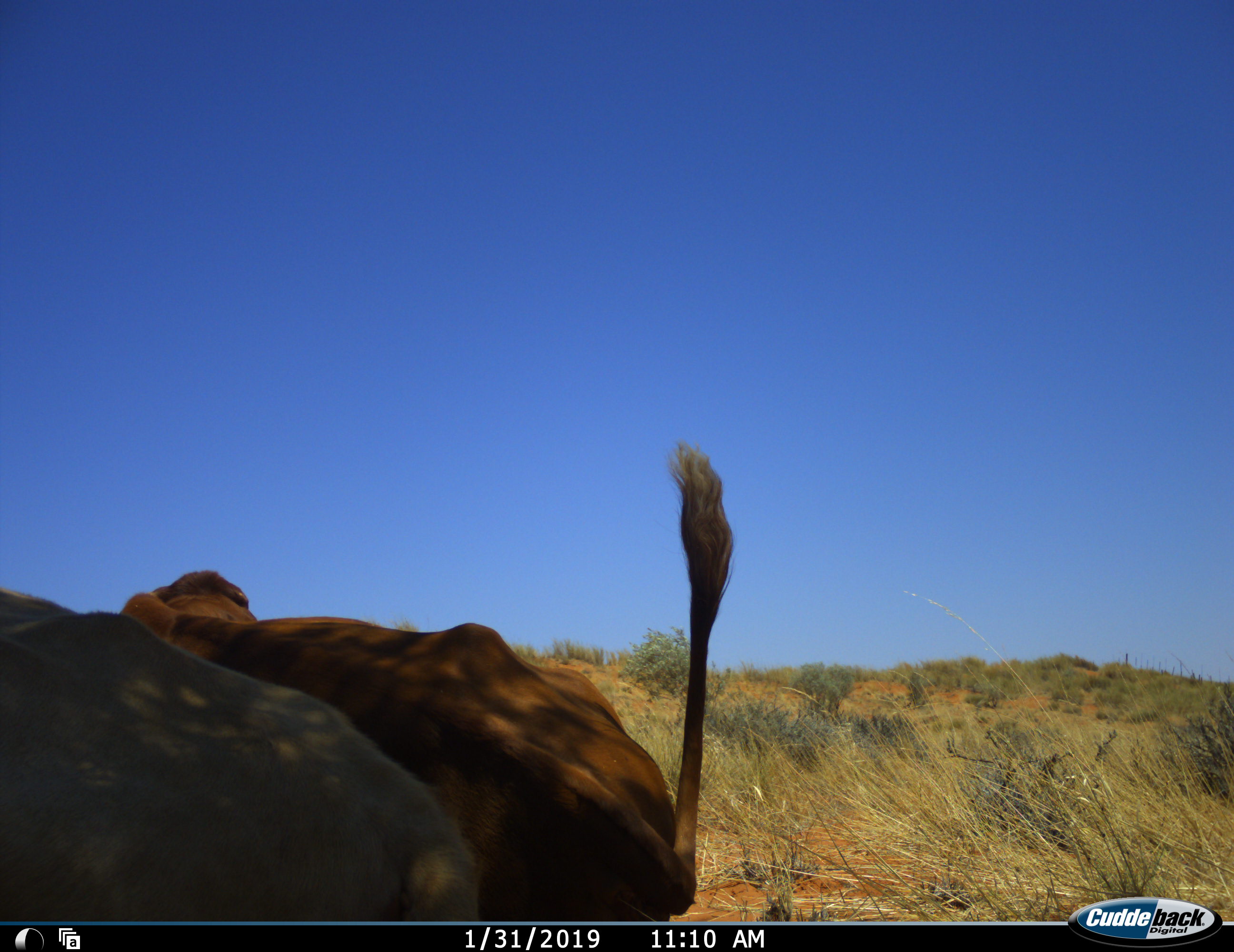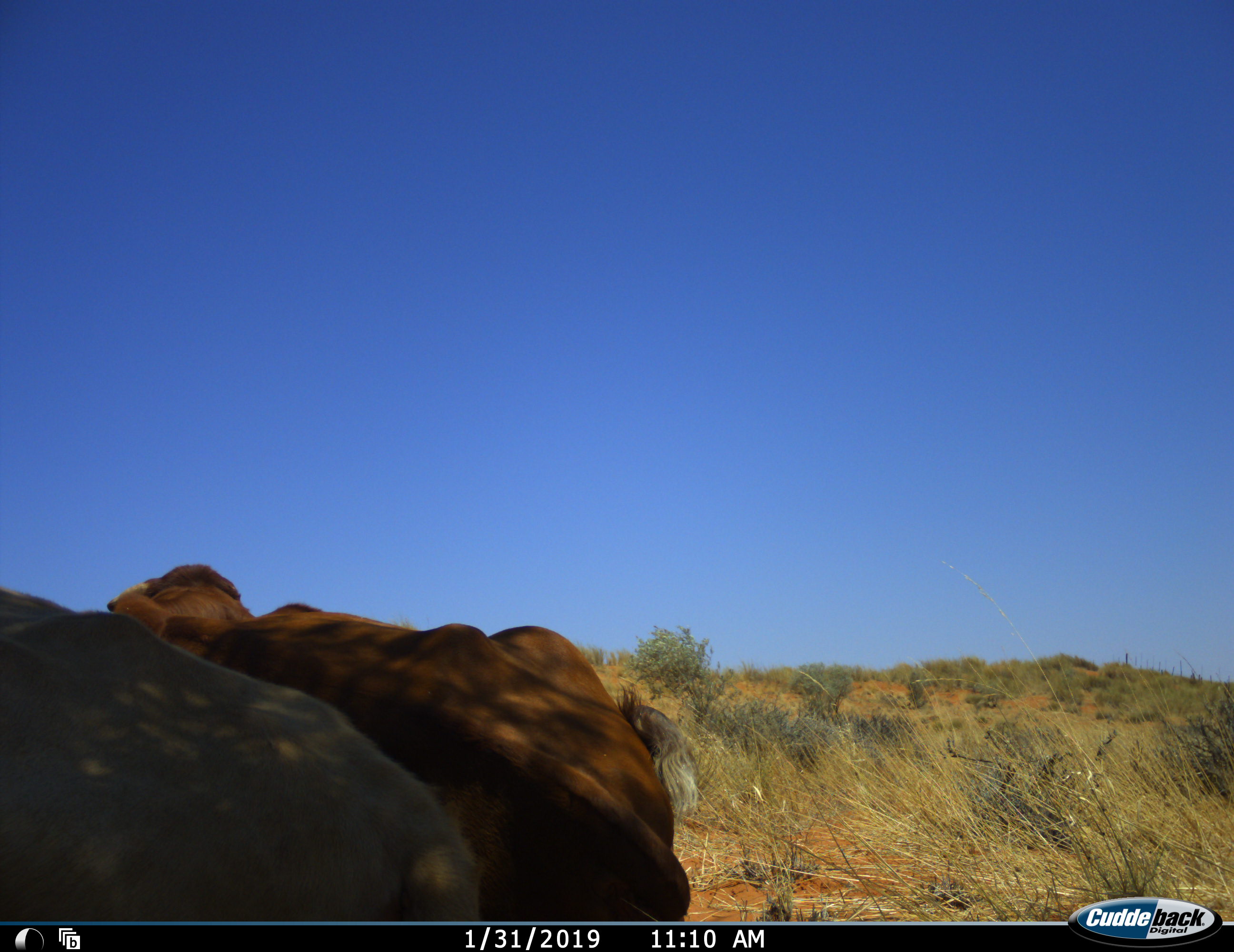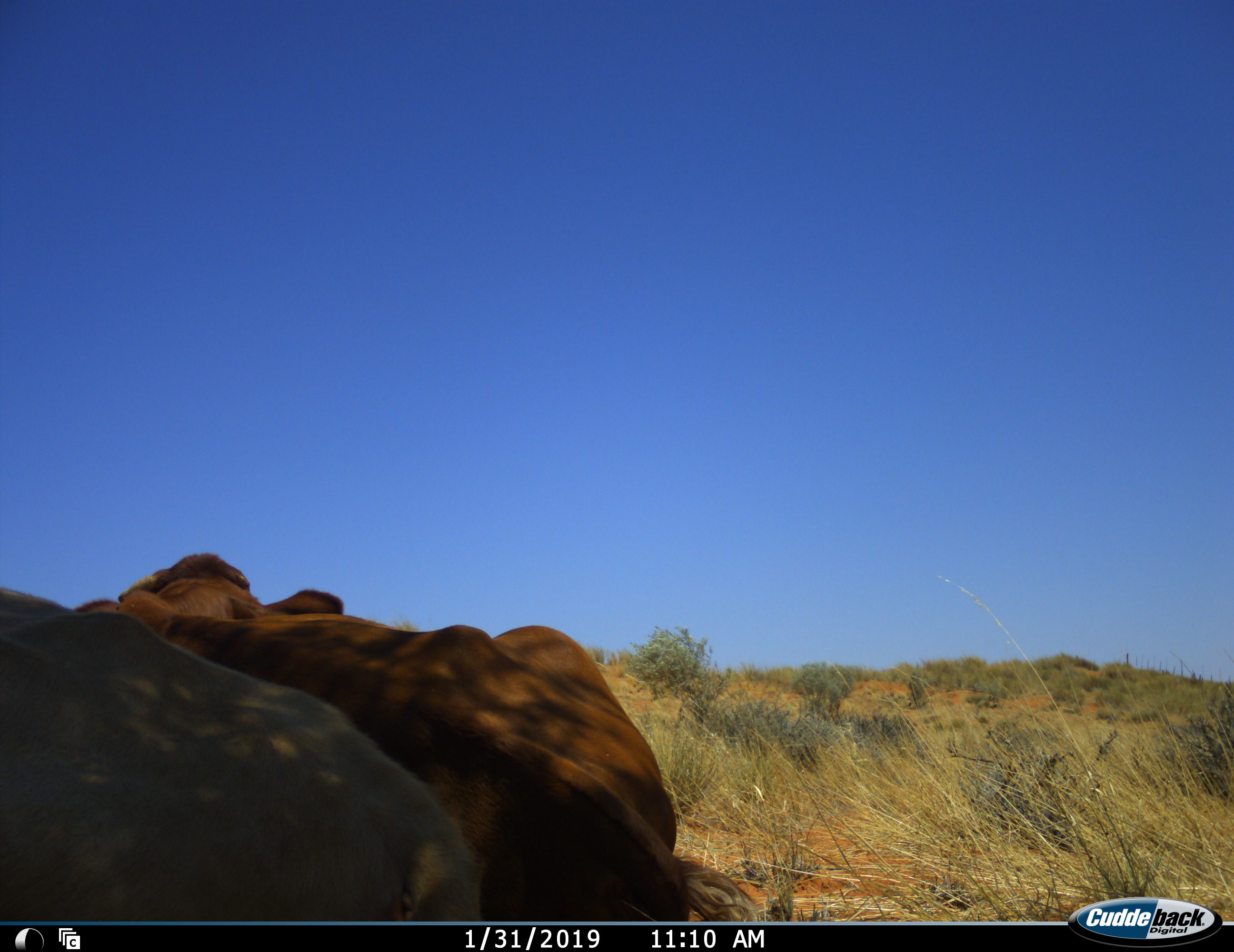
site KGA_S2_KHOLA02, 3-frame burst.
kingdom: Animalia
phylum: Chordata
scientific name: Vertebrata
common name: domestic animal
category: domesticanimal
Domesticanimal (domestic animal) (Vertebrata), count 2. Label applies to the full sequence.